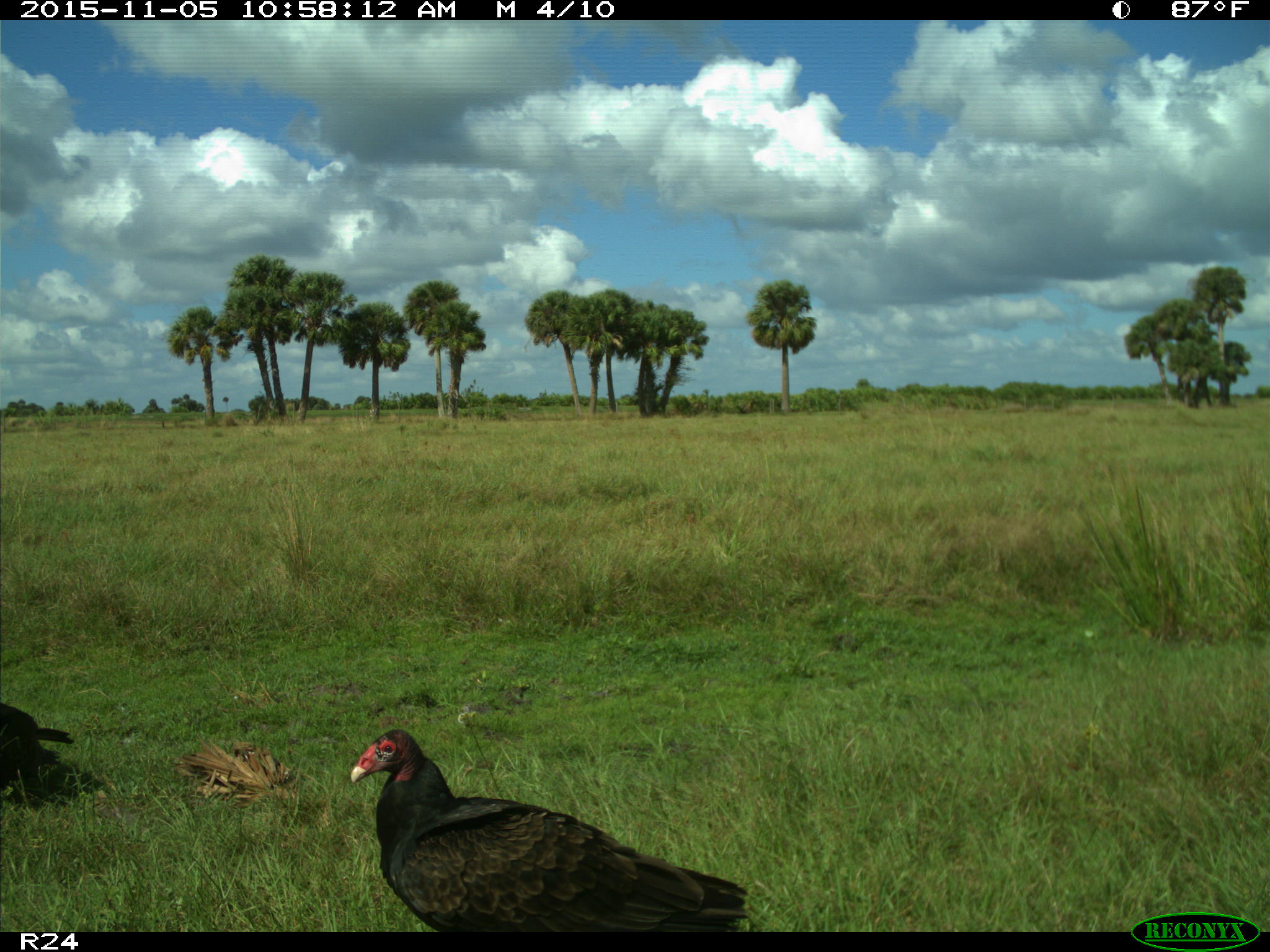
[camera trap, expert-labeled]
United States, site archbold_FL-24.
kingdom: Animalia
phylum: Chordata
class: Aves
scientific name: Aves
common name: birds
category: unidentified bird